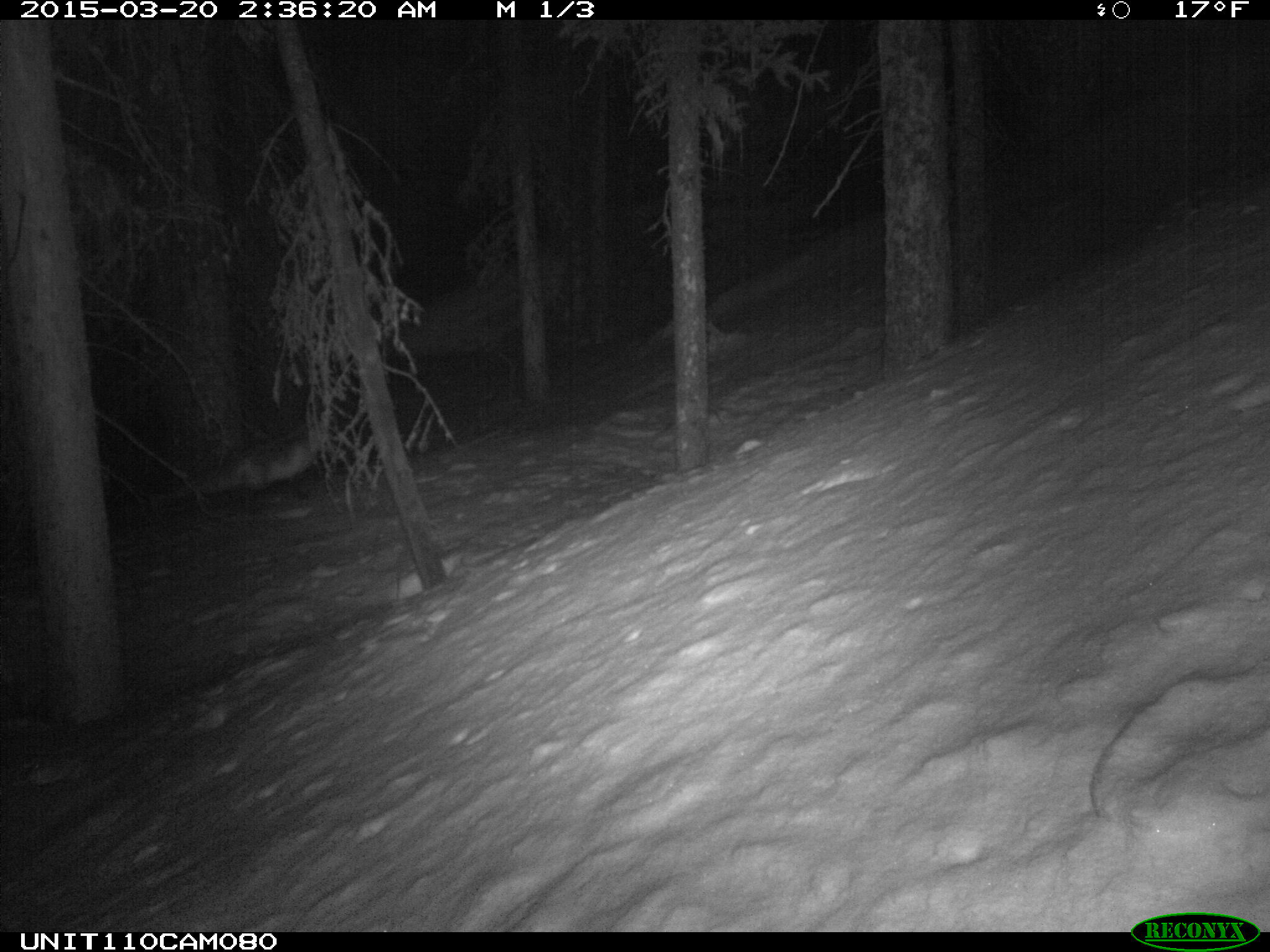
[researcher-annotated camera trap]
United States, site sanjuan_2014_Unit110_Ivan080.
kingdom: Animalia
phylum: Chordata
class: Mammalia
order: Carnivora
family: Canidae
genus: Vulpes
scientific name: Vulpes vulpes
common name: red fox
Vulpes vulpes (red fox).